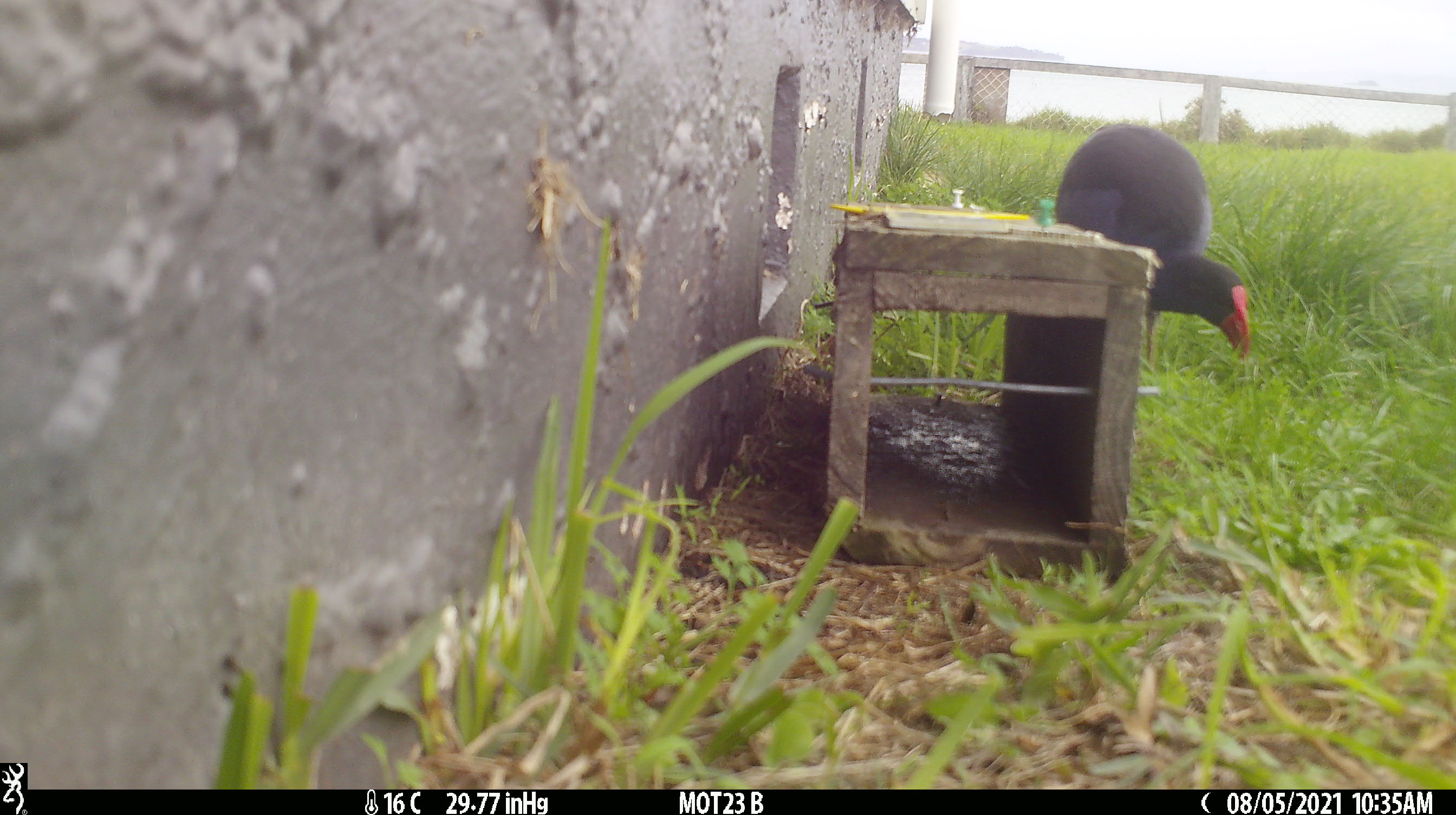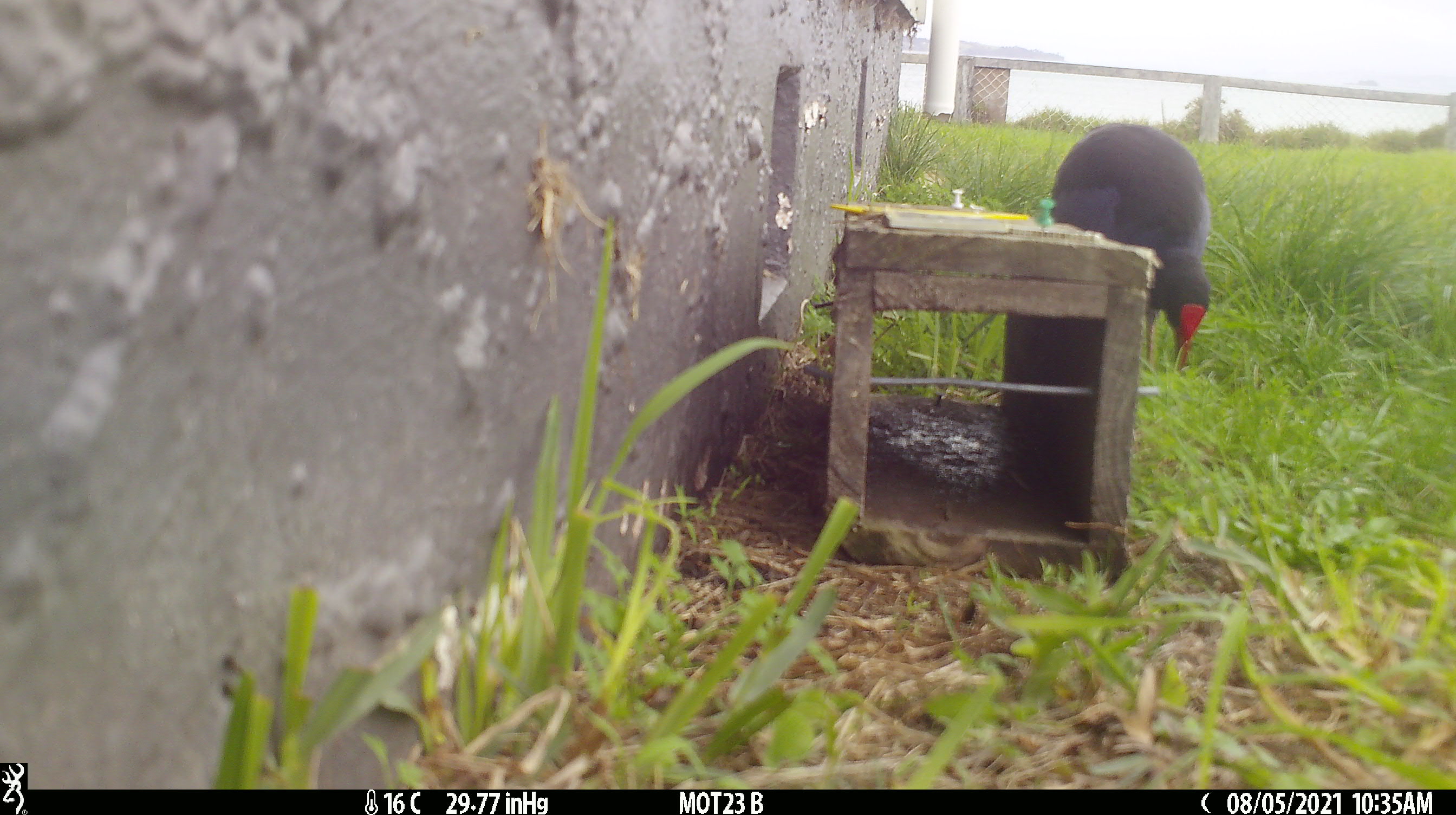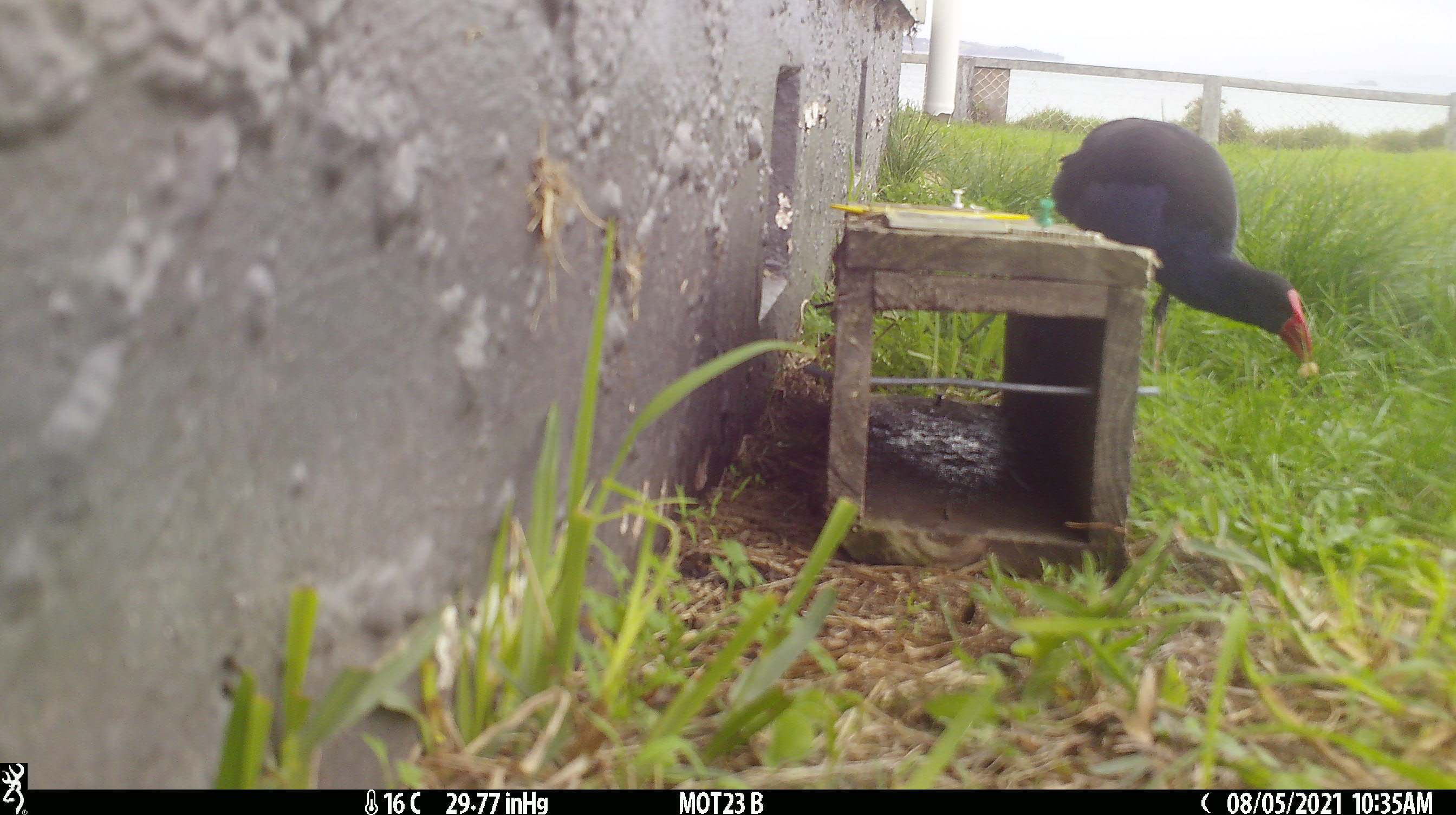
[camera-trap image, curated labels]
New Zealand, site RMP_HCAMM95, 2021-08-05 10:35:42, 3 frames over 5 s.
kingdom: Animalia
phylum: Chordata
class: Aves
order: Gruiformes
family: Rallidae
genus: Porphyrio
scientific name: Porphyrio melanotus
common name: australasian swamphen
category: pukeko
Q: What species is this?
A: Pukeko (australasian swamphen) (Porphyrio melanotus).